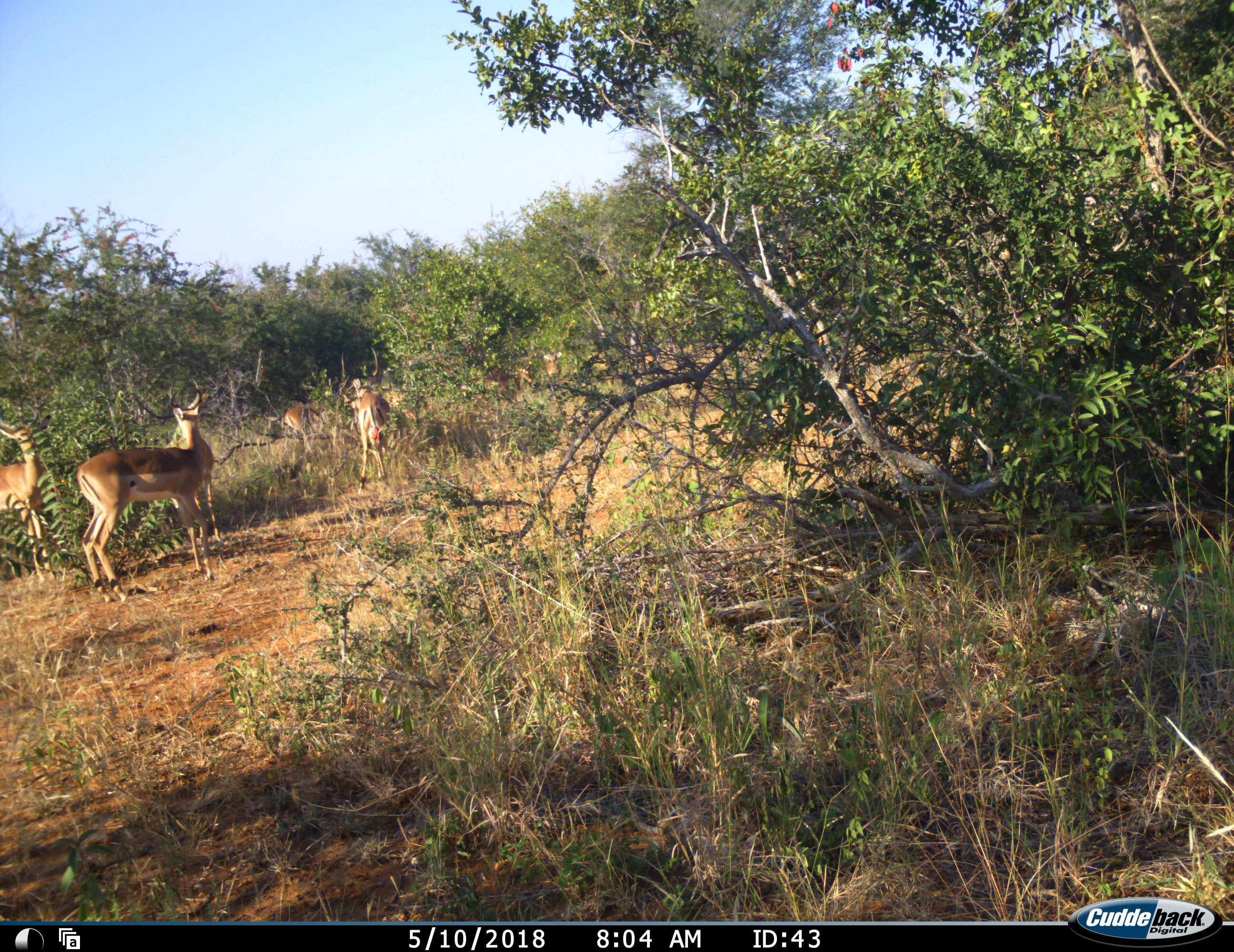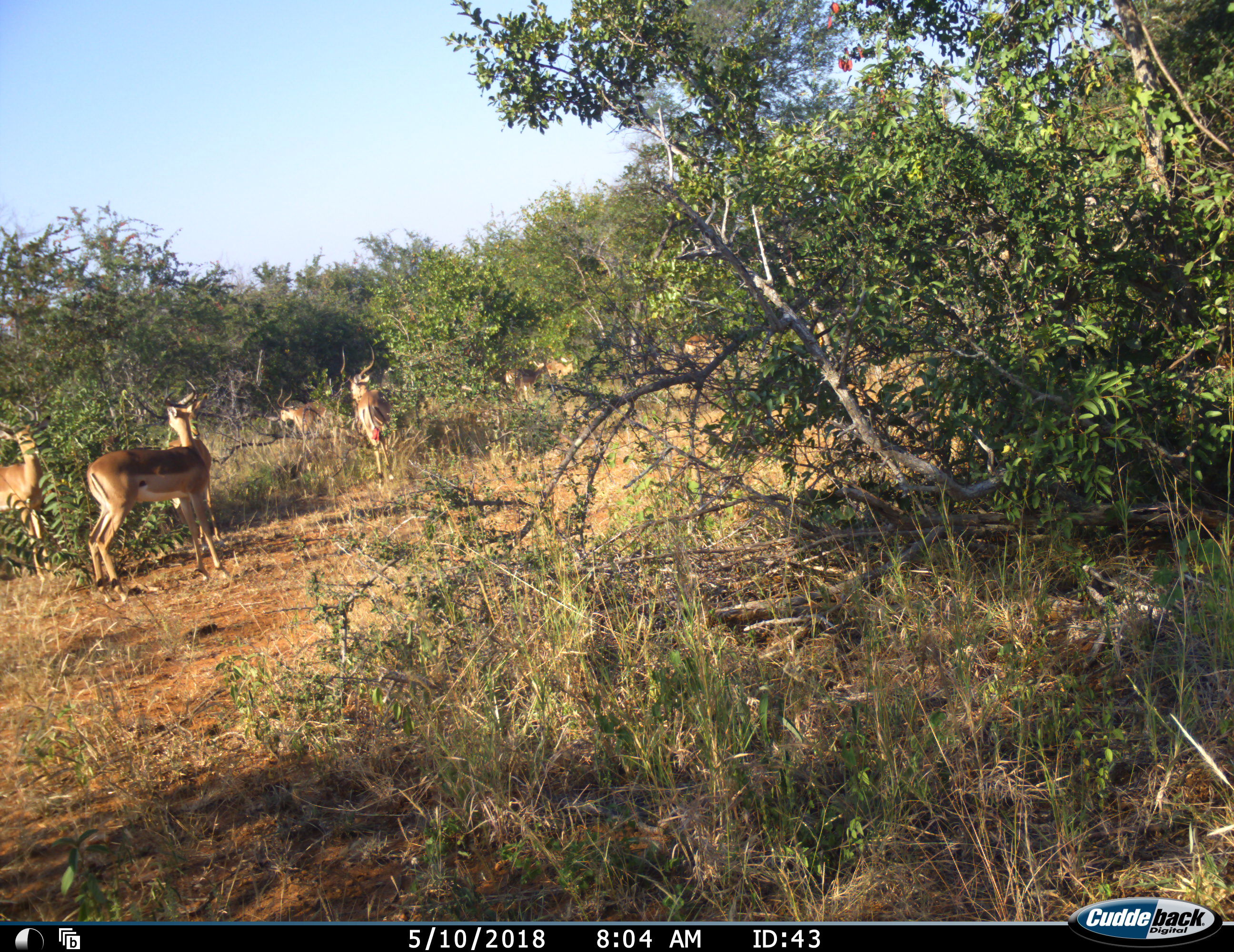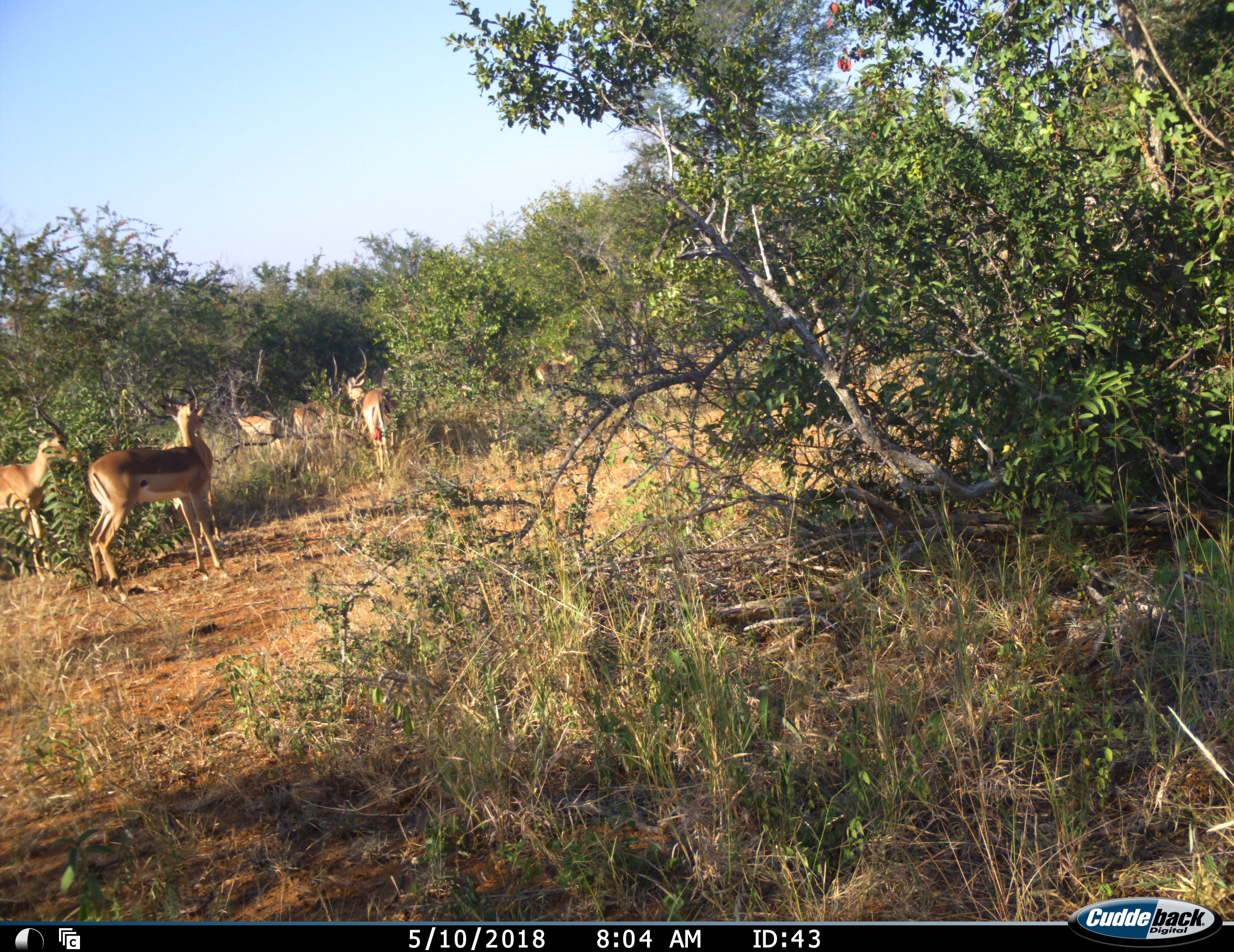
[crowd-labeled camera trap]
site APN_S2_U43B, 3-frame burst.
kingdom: Animalia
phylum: Chordata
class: Mammalia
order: Artiodactyla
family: Bovidae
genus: Aepyceros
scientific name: Aepyceros melampus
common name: impala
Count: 8.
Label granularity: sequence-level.